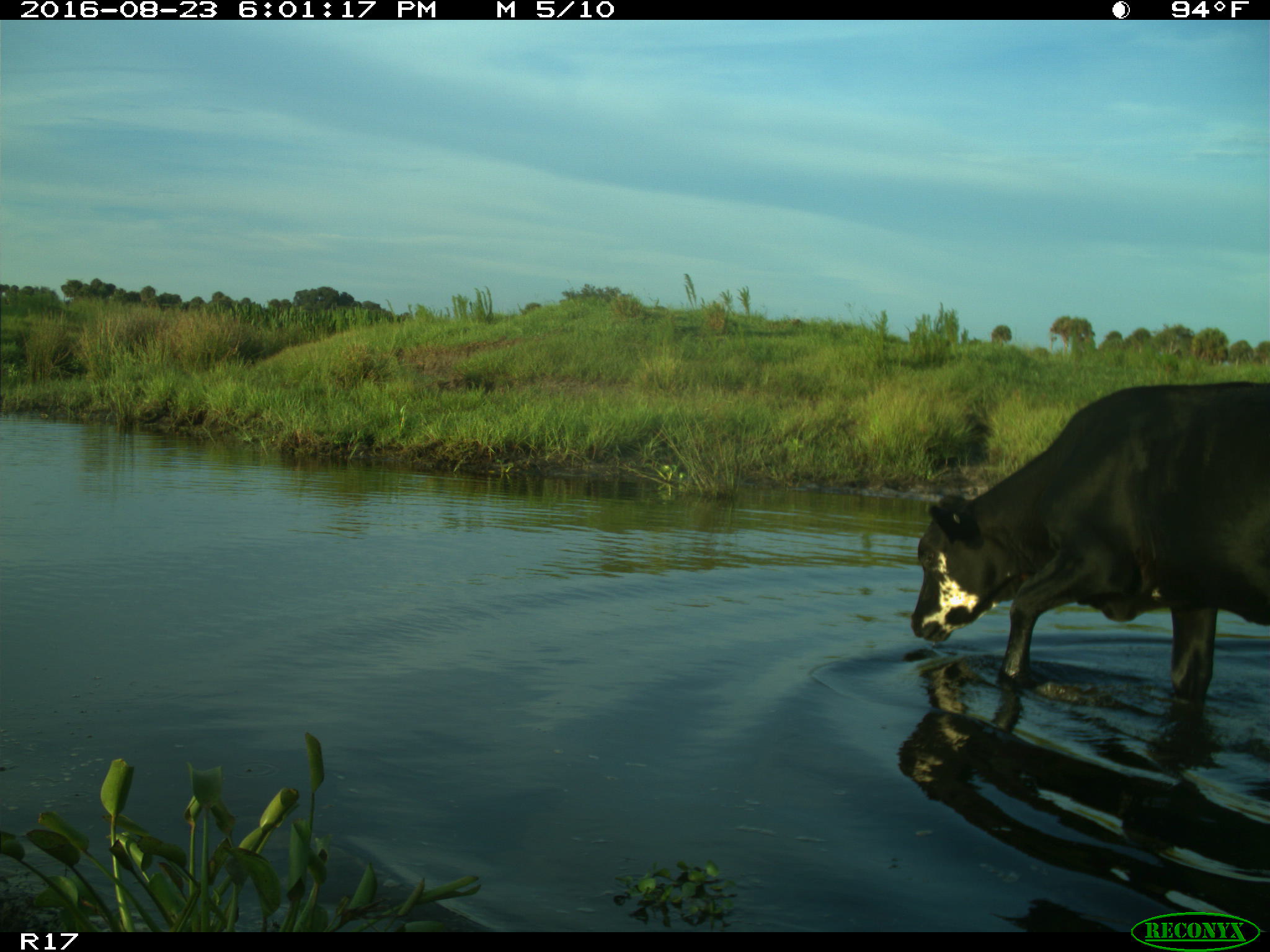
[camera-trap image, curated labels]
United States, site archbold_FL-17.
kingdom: Animalia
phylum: Chordata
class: Mammalia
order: Artiodactyla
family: Bovidae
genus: Bos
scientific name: Bos taurus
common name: domestic cow